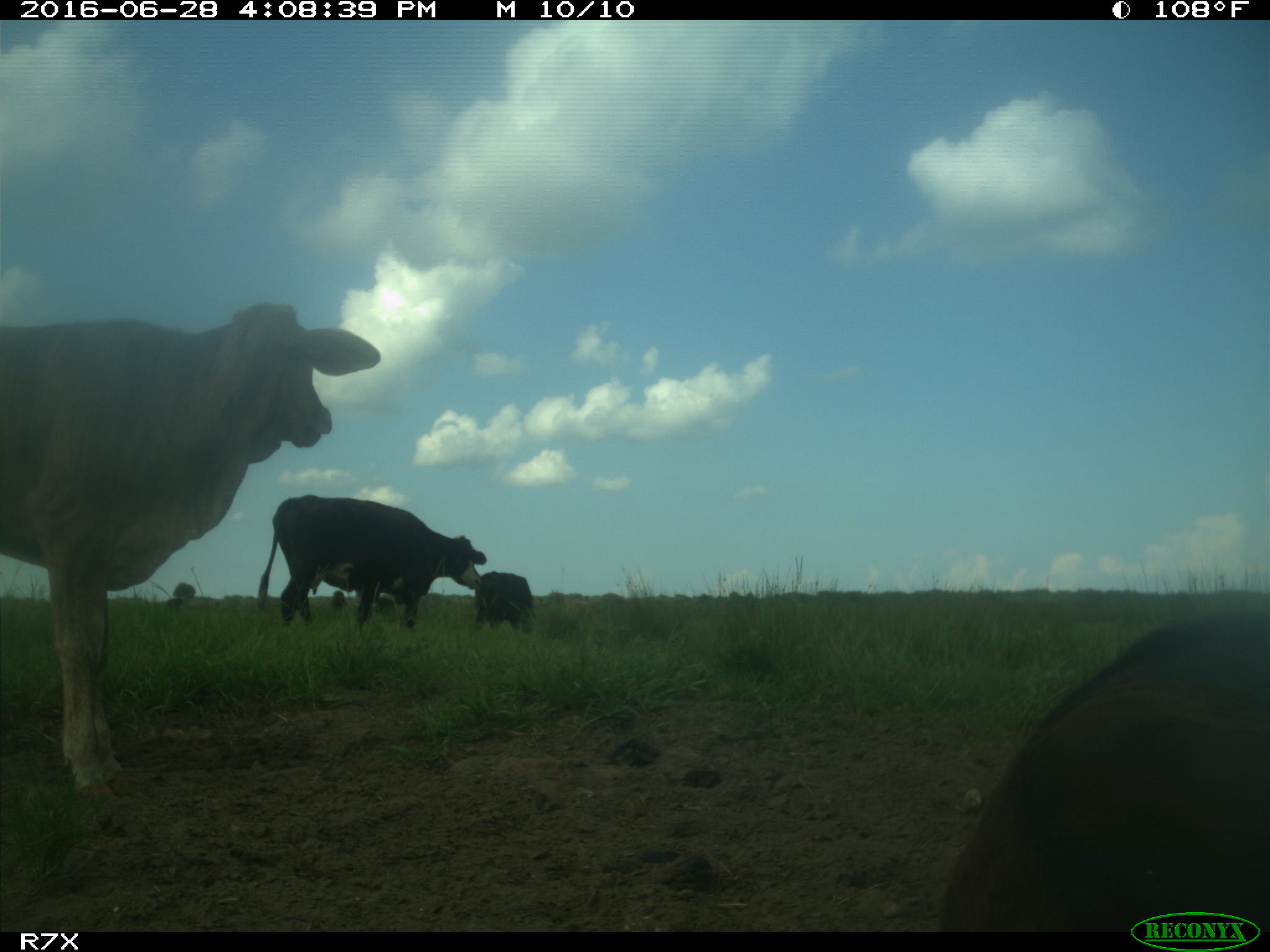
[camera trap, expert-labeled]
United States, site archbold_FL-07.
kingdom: Animalia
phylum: Chordata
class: Mammalia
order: Artiodactyla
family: Bovidae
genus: Bos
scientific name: Bos taurus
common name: domestic cow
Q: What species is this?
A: Bos taurus (domestic cow).